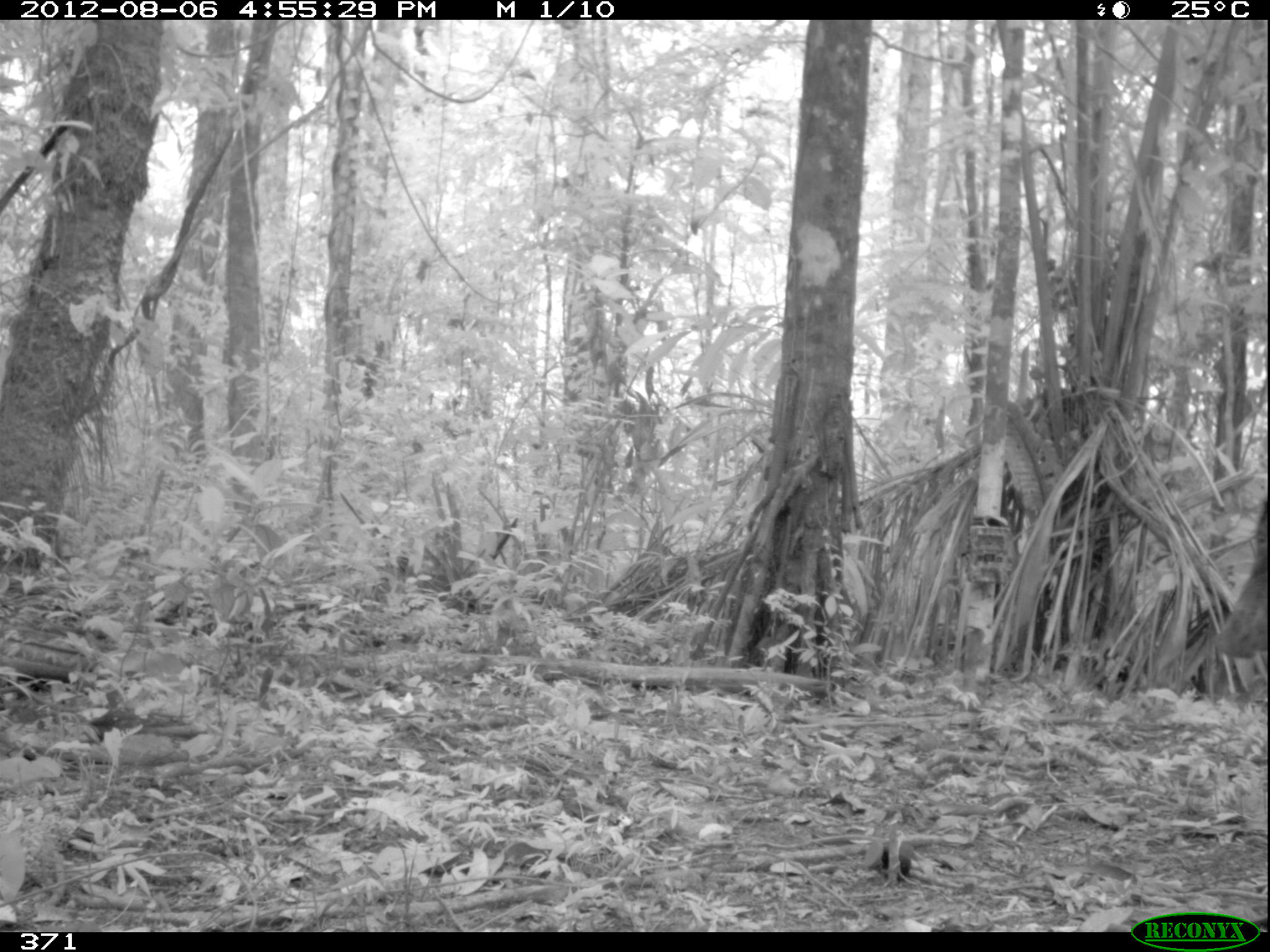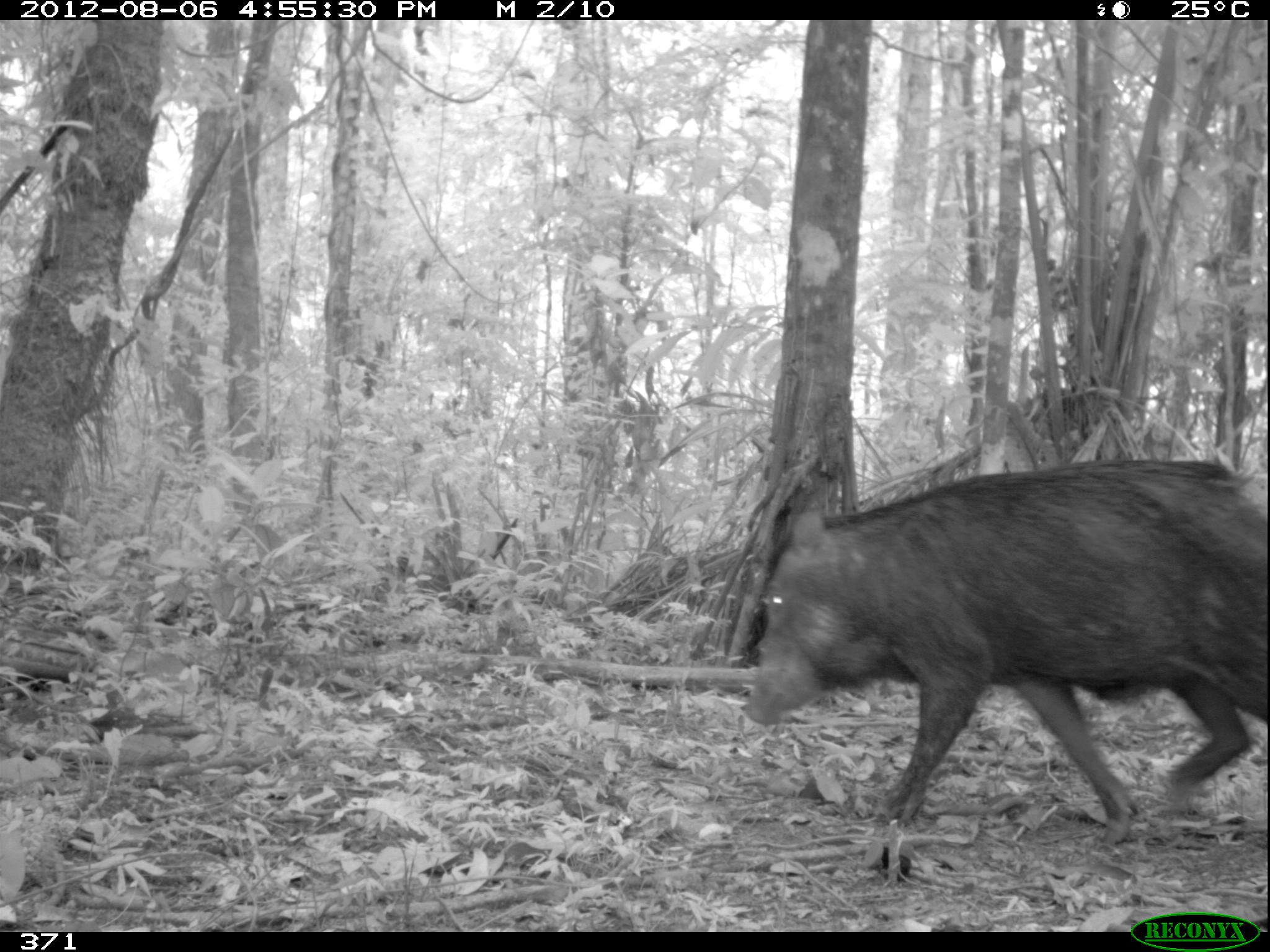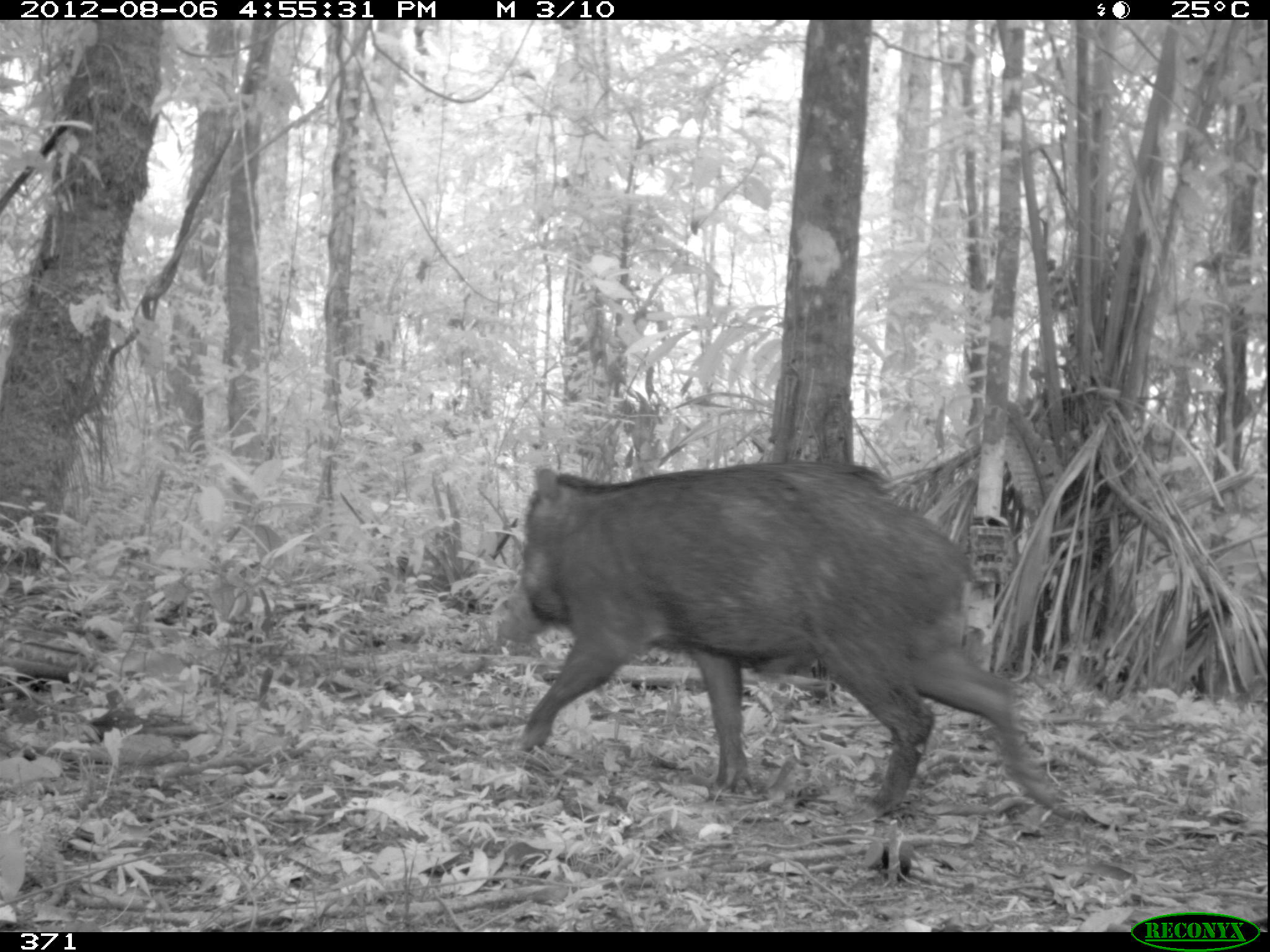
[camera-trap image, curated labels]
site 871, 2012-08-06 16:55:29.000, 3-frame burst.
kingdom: Animalia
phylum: Chordata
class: Mammalia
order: Artiodactyla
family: Tayassuidae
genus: Tayassu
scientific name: Tayassu pecari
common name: white-lipped peccary